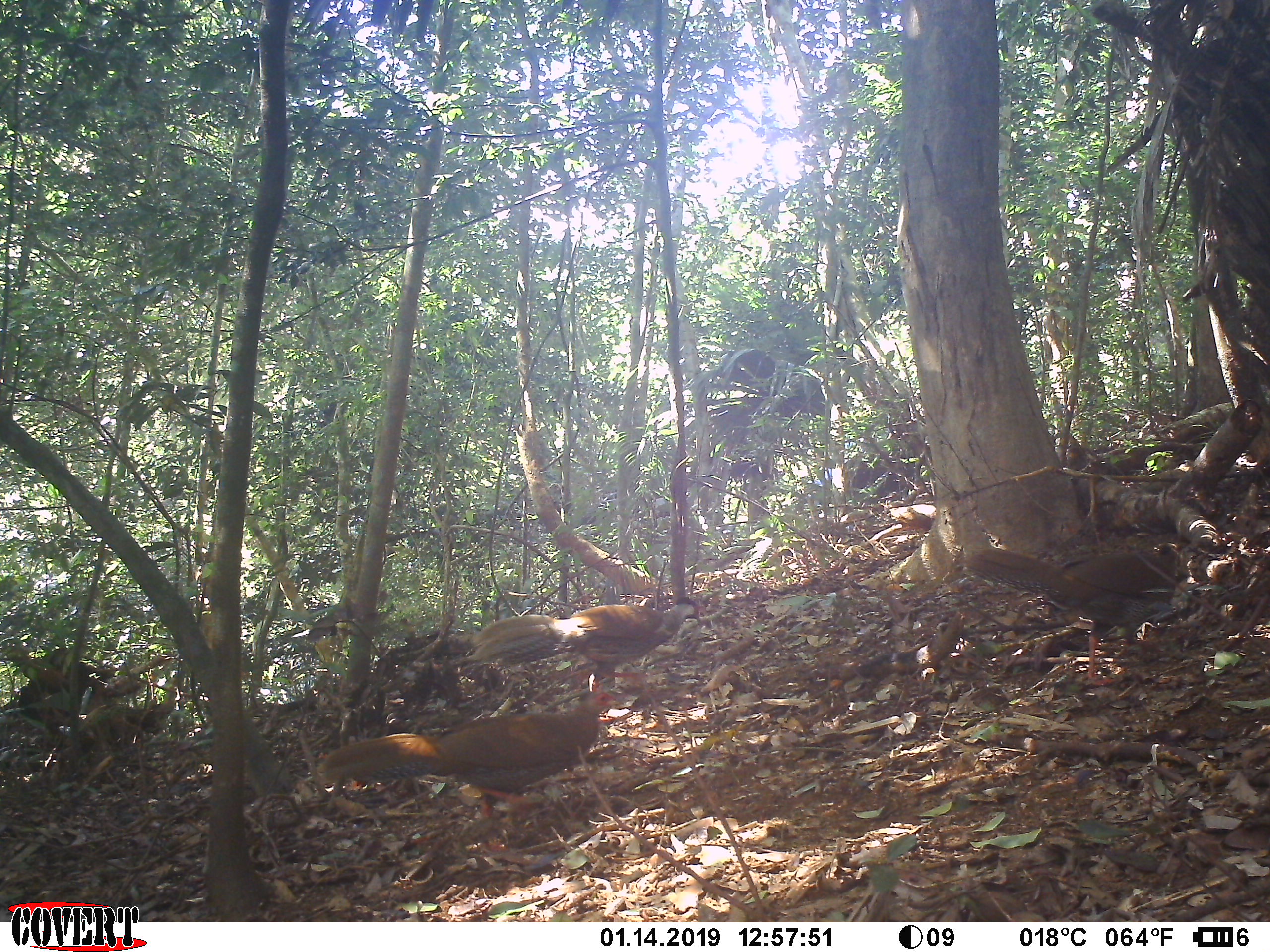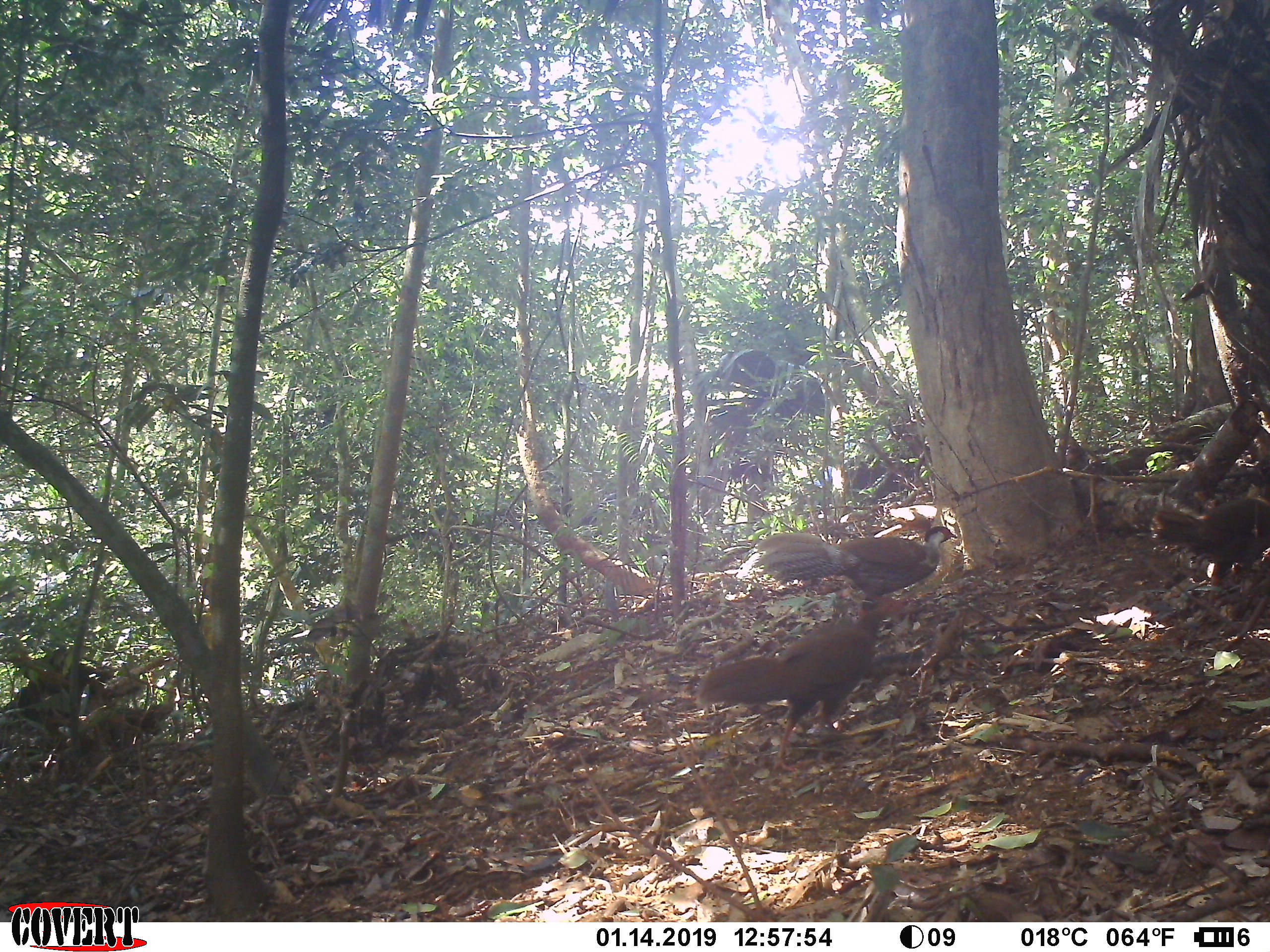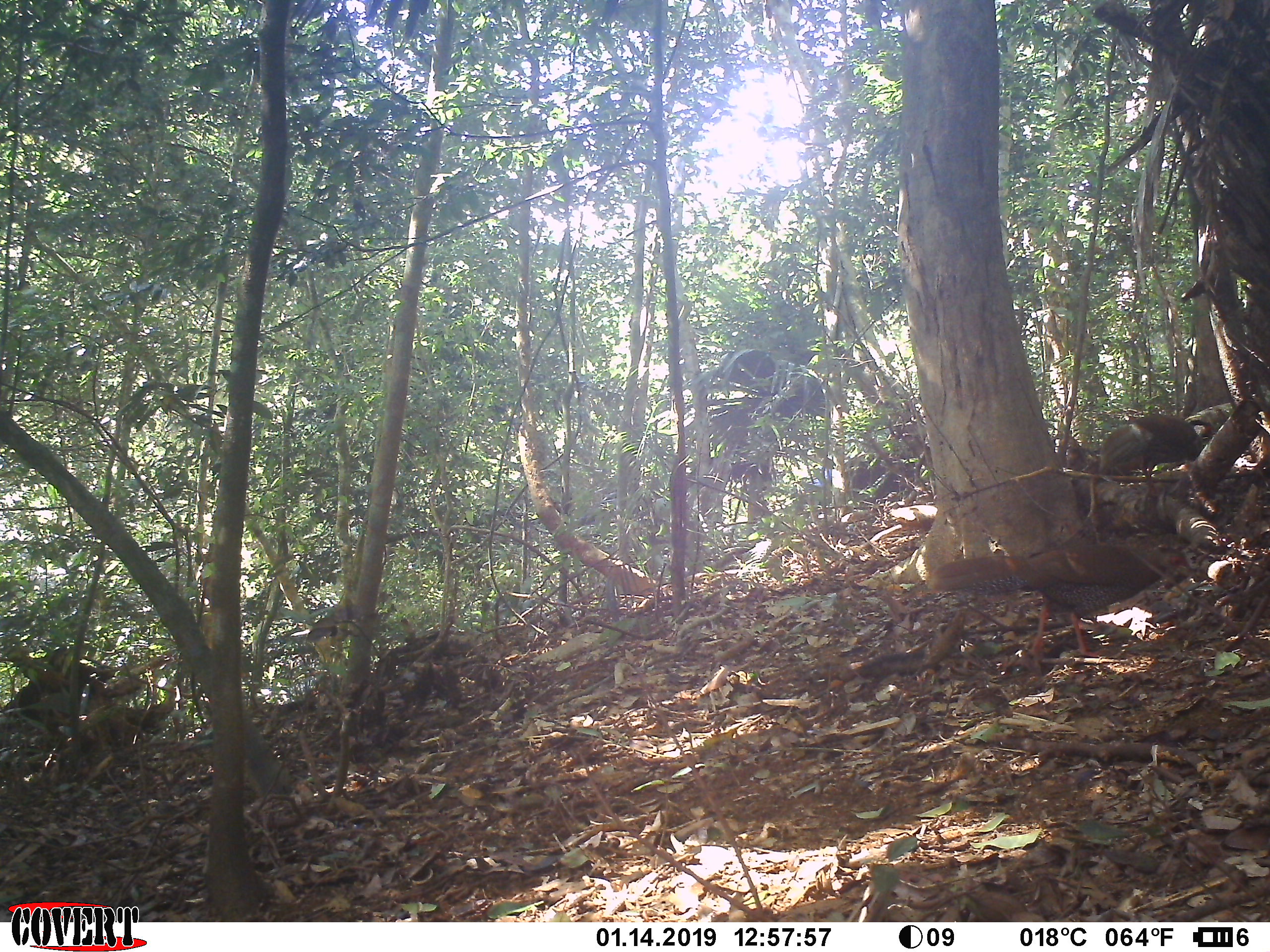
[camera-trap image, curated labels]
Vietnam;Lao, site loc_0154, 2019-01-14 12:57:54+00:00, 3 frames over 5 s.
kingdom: Animalia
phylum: Chordata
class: Aves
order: Galliformes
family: Phasianidae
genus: Lophura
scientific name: Lophura nycthemera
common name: silver pheasant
Silver pheasant (Lophura nycthemera). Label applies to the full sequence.